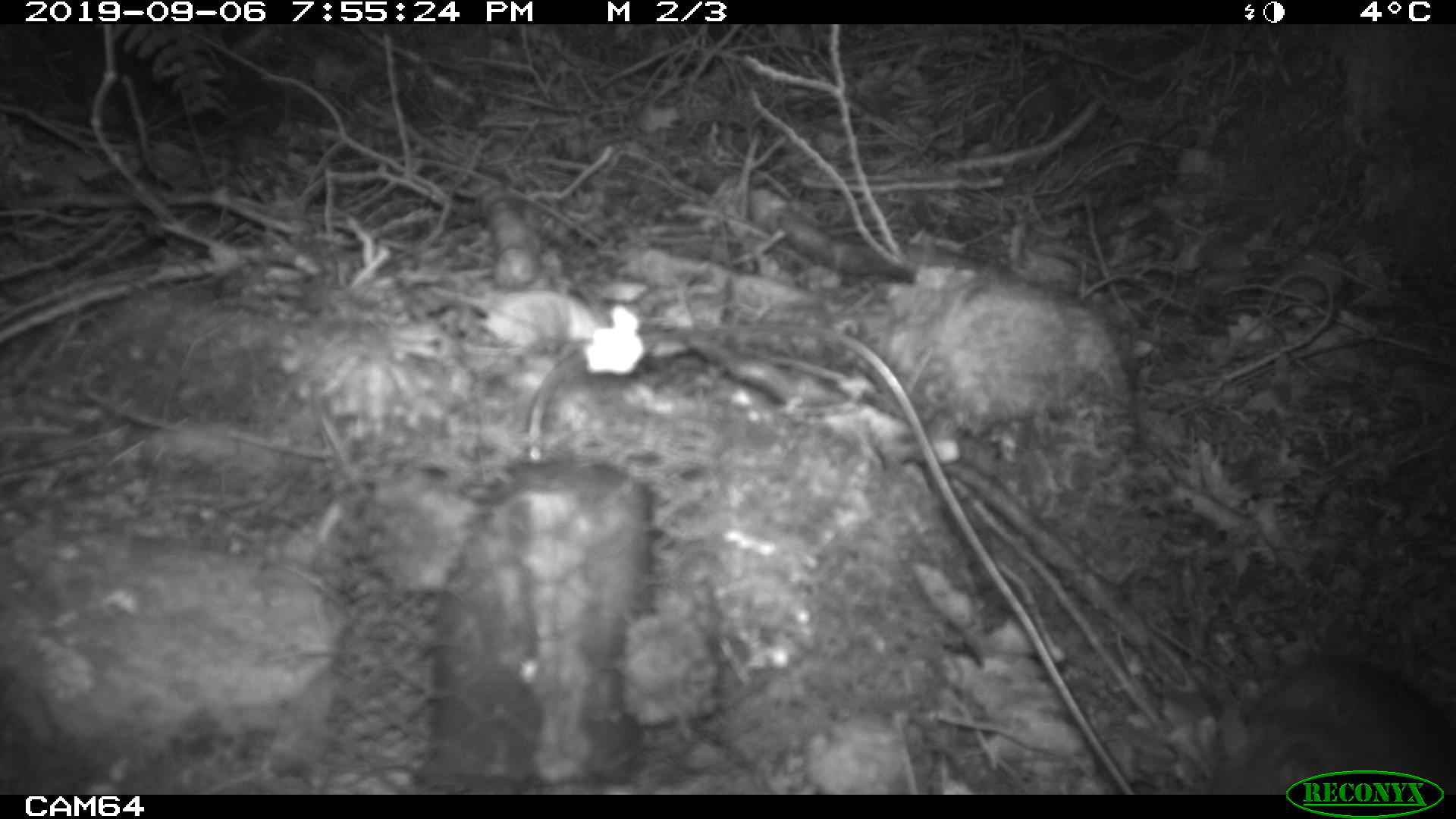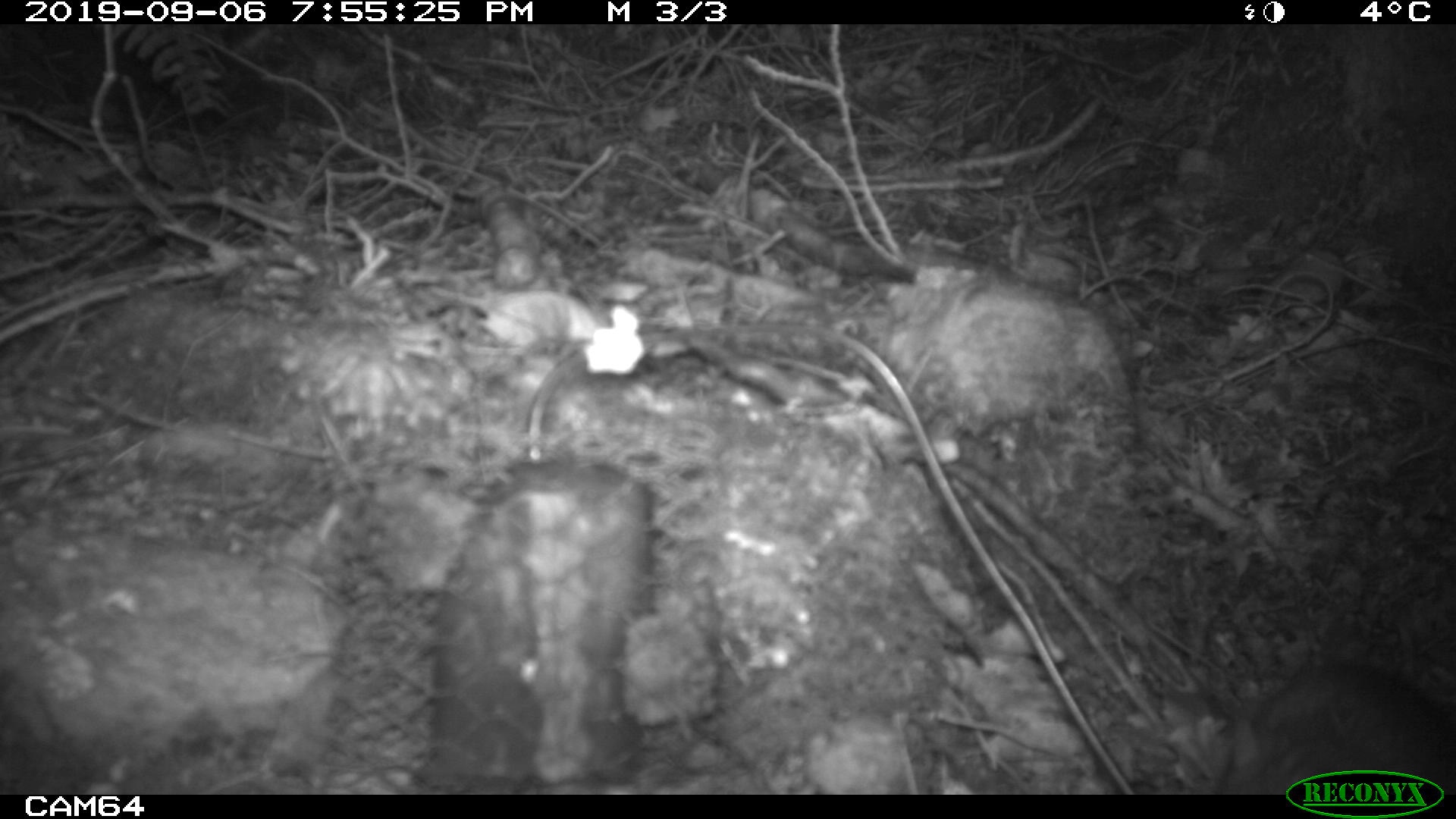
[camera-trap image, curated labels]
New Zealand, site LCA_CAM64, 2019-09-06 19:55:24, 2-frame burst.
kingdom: Animalia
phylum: Chordata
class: Mammalia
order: Rodentia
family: Muridae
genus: Rattus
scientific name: Rattus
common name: rat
Rat (Rattus).